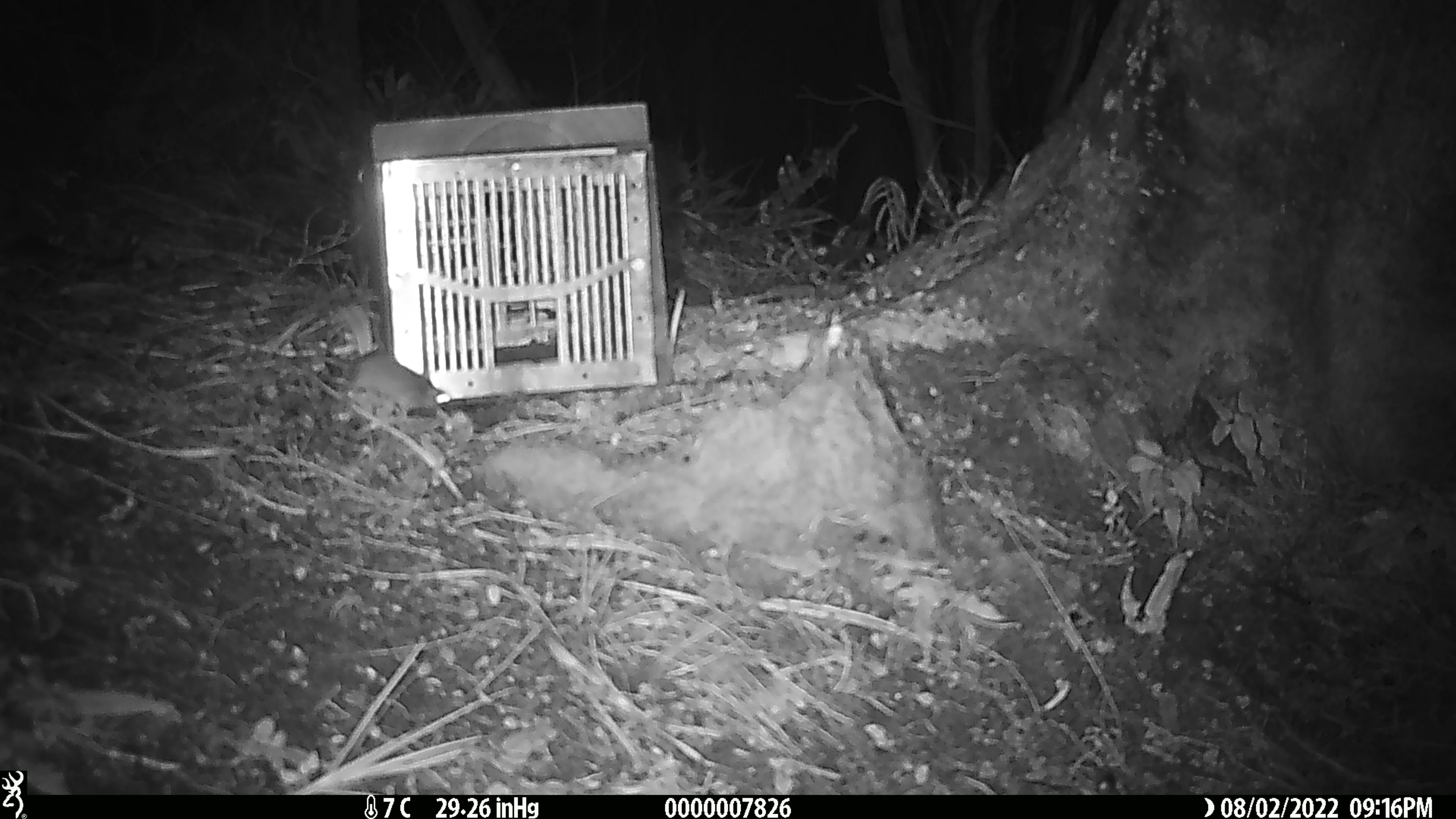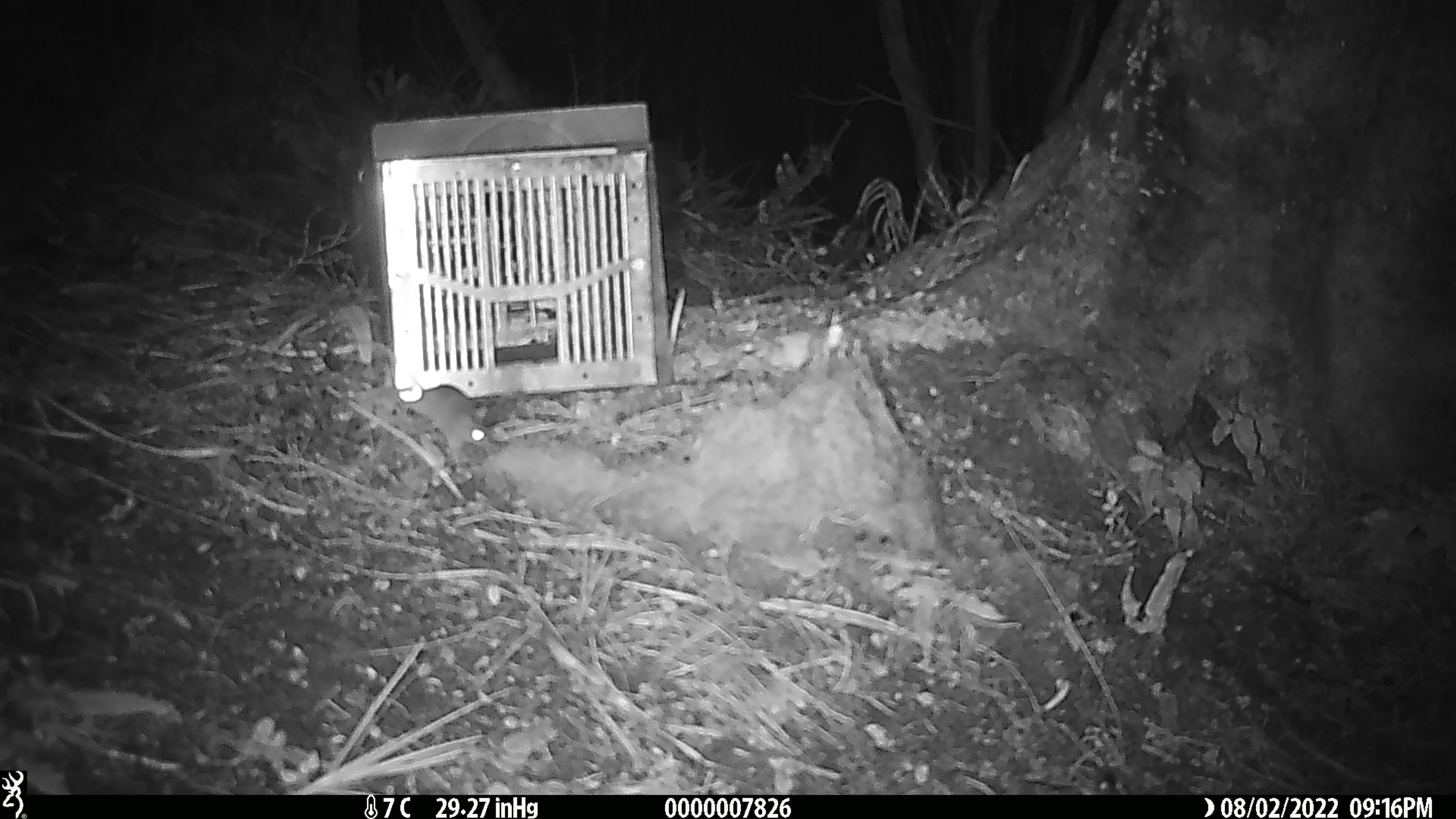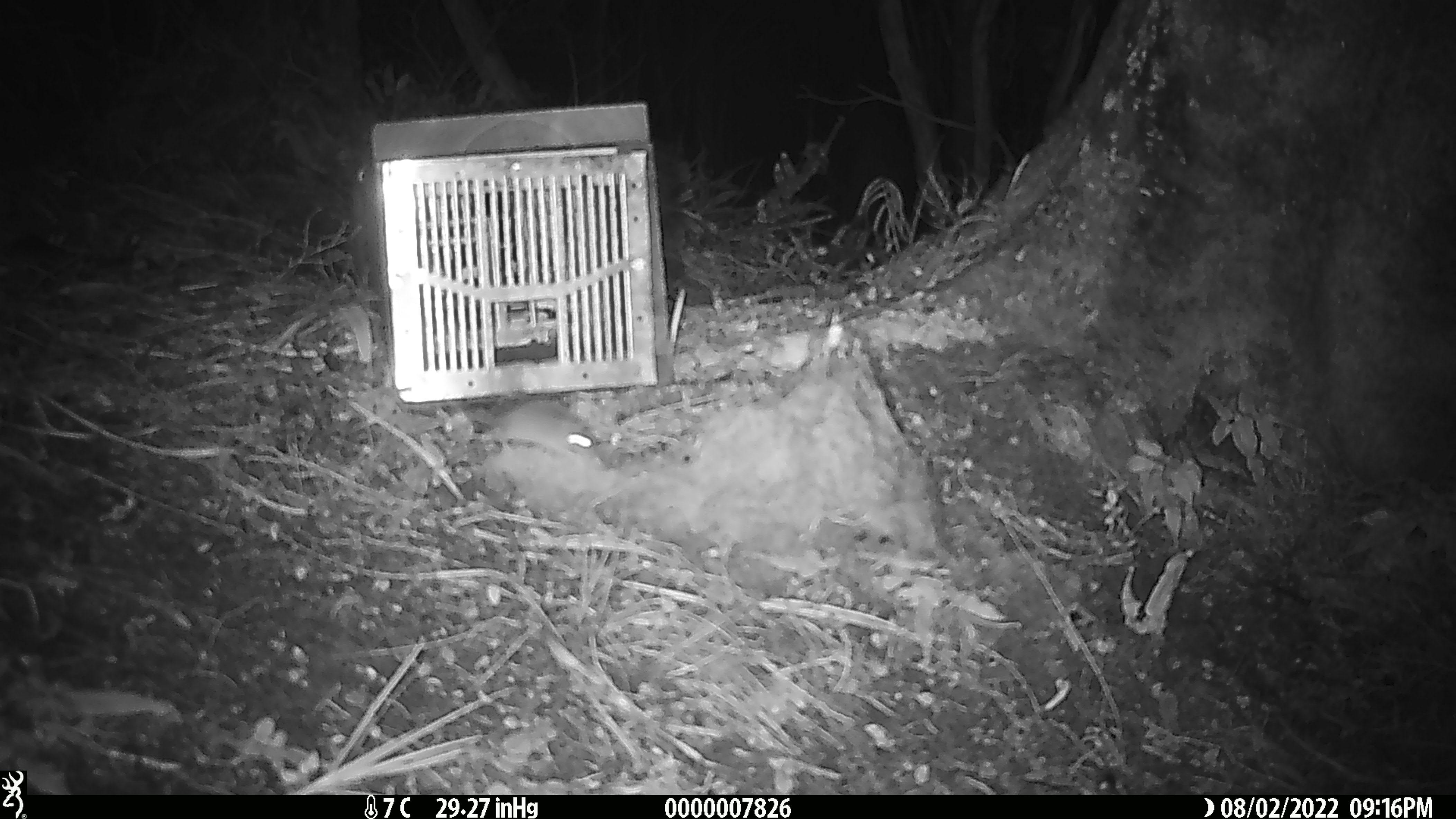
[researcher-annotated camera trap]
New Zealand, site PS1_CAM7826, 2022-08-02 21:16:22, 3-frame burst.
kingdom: Animalia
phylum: Chordata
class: Mammalia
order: Rodentia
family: Muridae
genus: Mus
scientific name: Mus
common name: mouse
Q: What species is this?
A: Mouse (Mus).